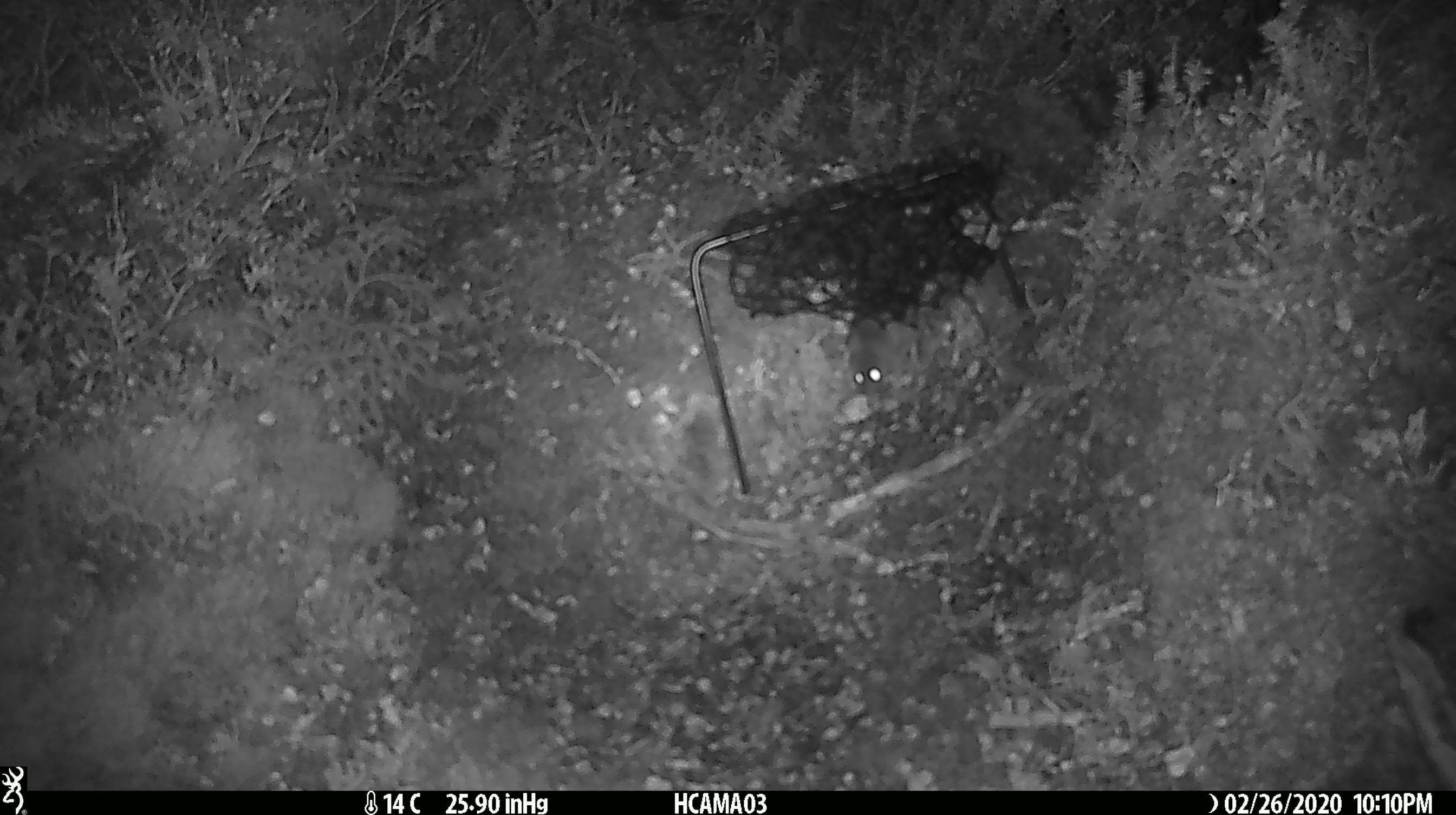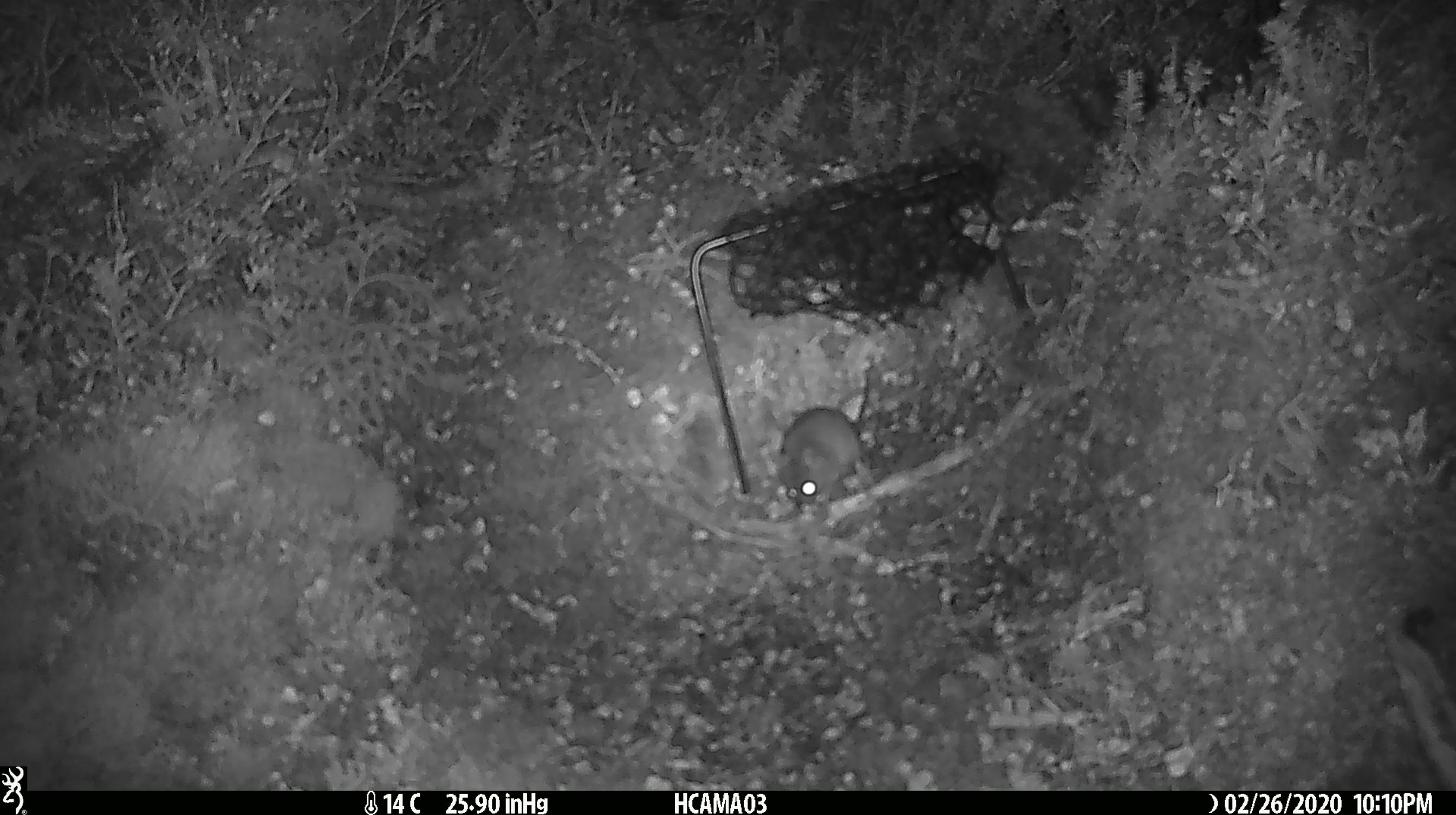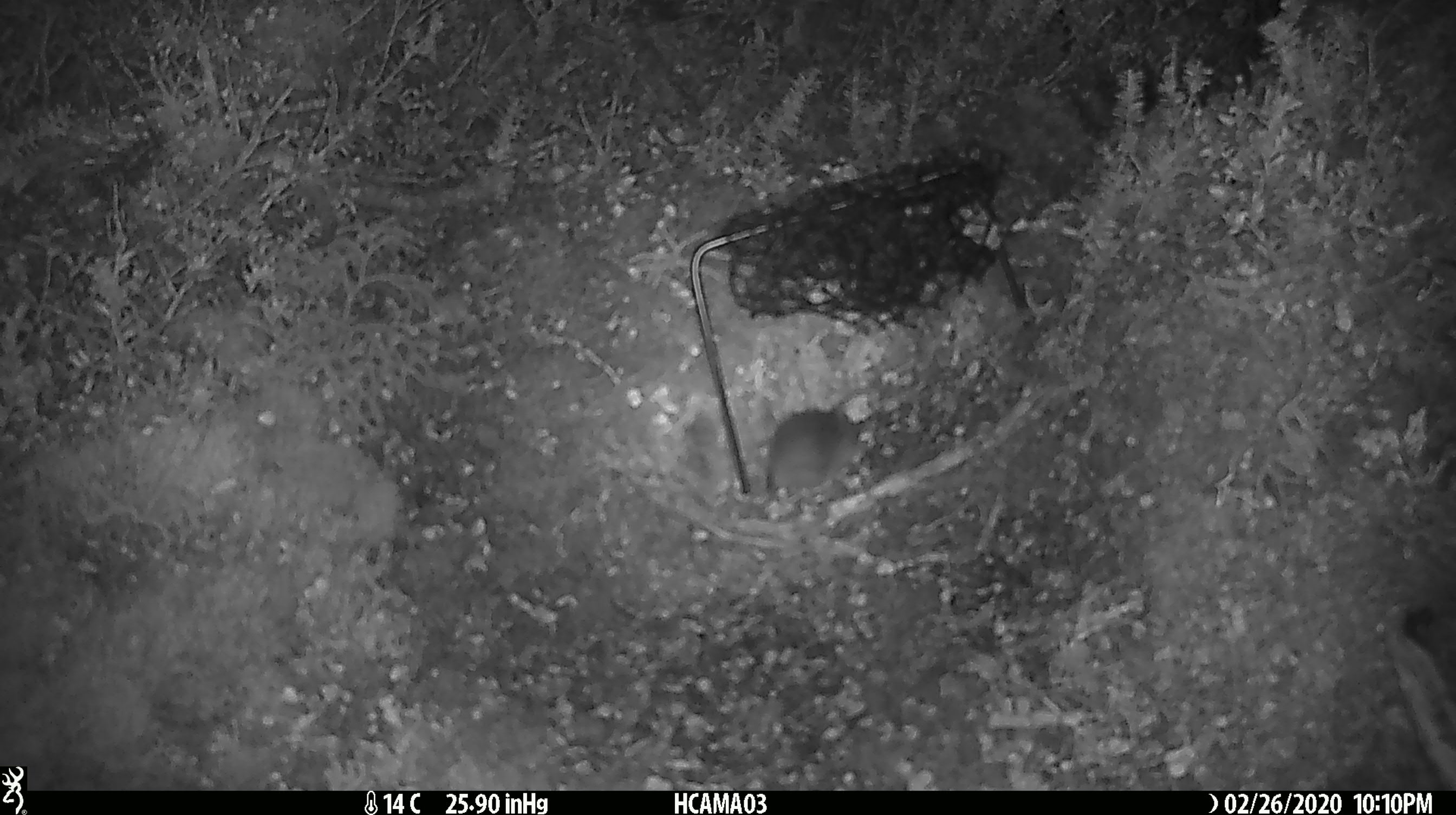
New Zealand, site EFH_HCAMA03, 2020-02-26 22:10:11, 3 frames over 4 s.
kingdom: Animalia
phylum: Chordata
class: Mammalia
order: Rodentia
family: Muridae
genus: Mus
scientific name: Mus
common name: mouse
Mouse (Mus).